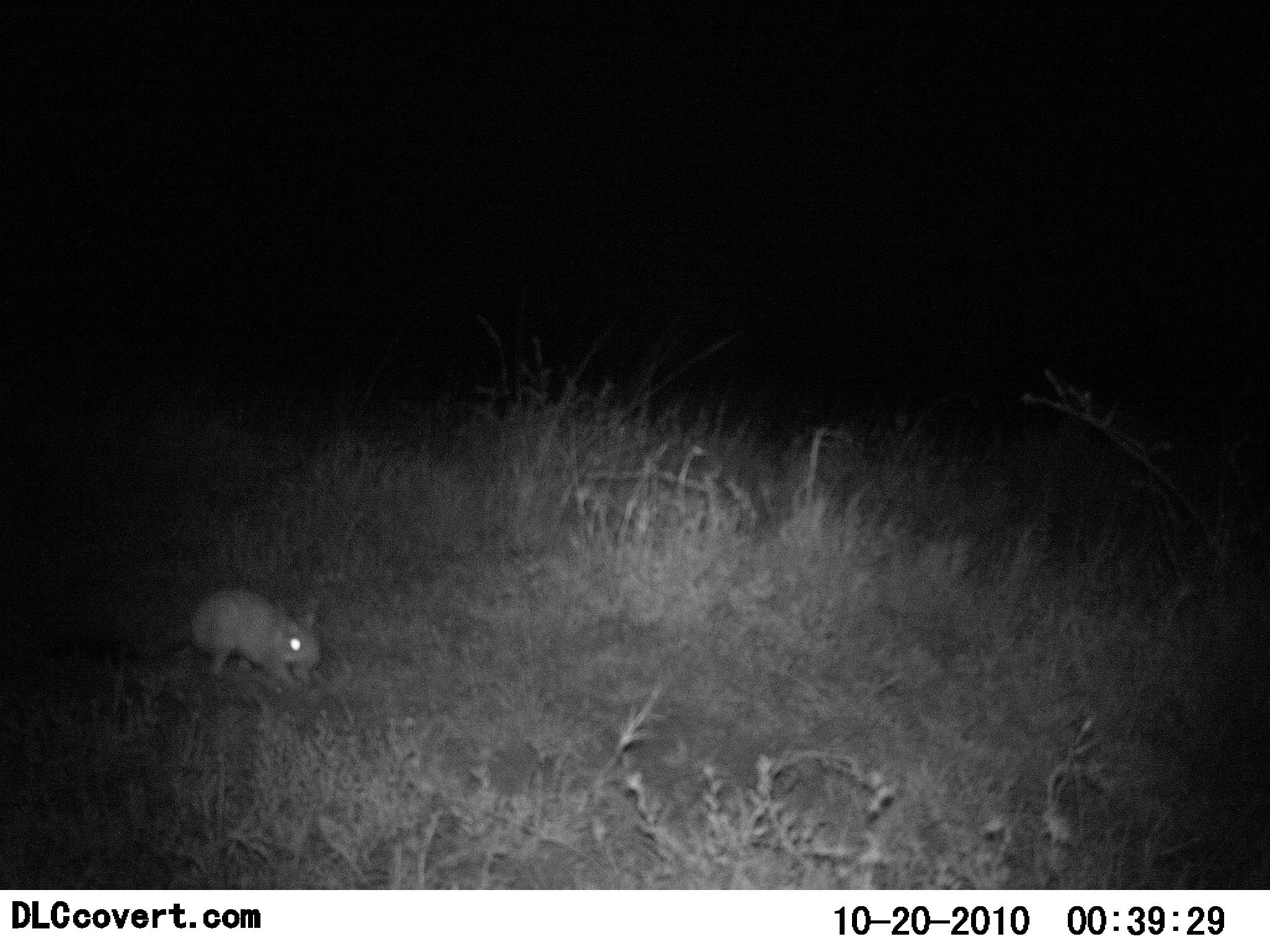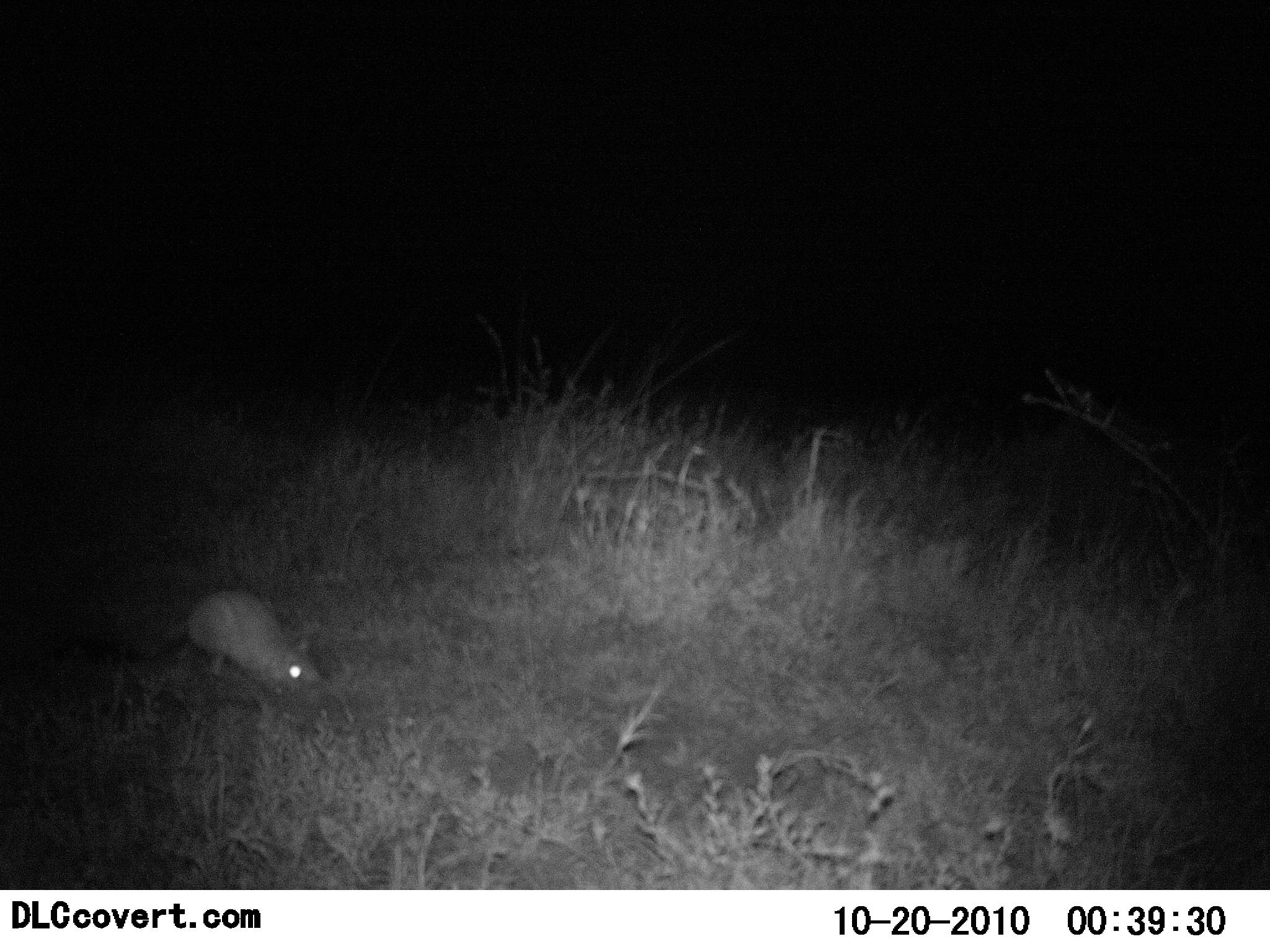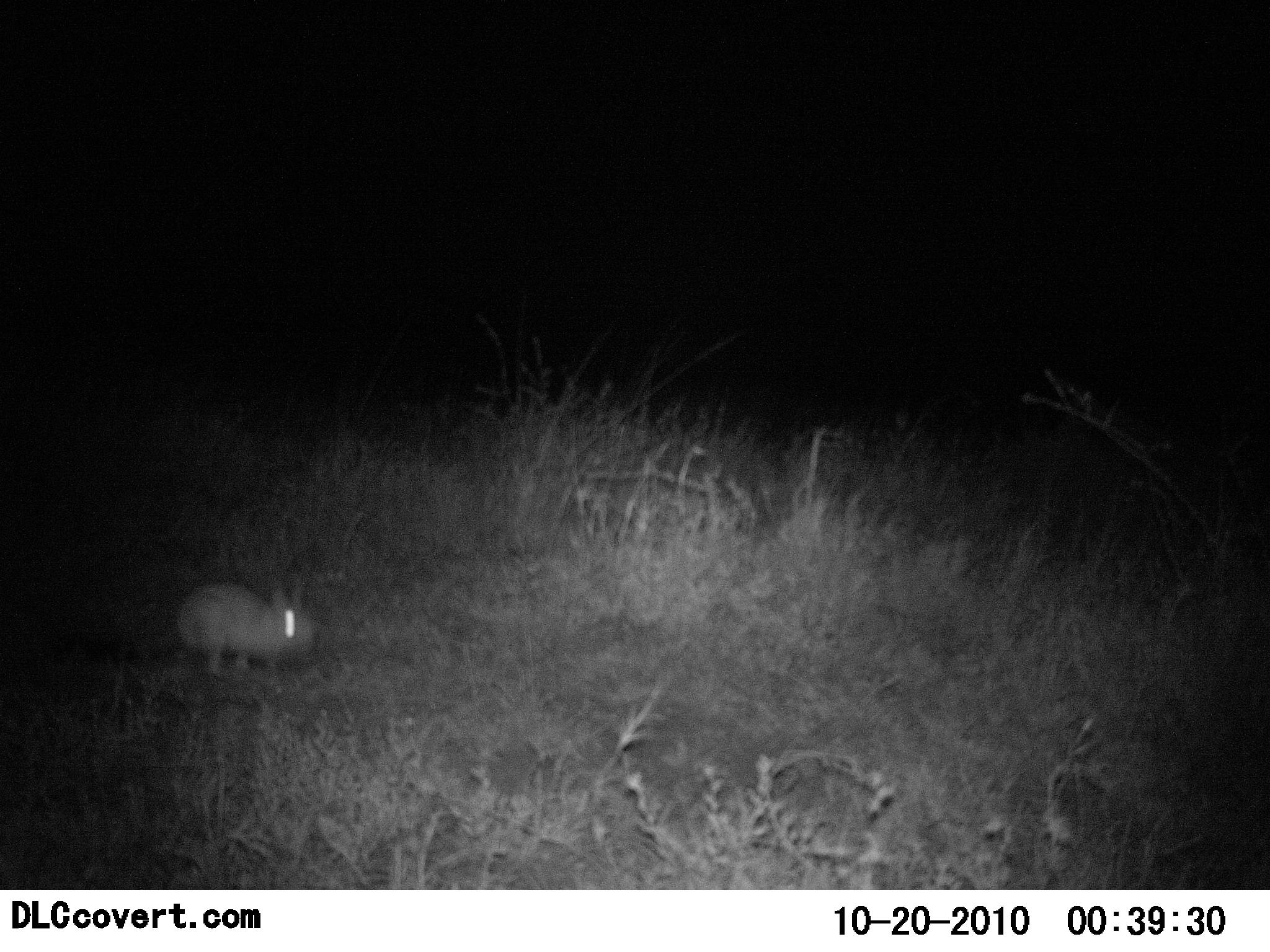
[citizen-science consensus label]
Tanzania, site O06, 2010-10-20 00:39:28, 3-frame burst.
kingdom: Animalia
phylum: Chordata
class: Mammalia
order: Rodentia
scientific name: Rodentia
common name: rodents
Rodents (Rodentia), count 1. Behavior (volunteer vote fractions): standing 46%, resting 0%, moving 38%, interacting 0%. Young present (vote fraction): 0%. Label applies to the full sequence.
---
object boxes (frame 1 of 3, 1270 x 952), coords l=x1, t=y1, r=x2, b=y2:
animal: l=190, t=587, r=322, b=689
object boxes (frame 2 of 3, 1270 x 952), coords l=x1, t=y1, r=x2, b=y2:
animal: l=187, t=588, r=319, b=693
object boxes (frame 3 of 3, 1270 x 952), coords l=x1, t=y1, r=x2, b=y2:
animal: l=173, t=582, r=313, b=684